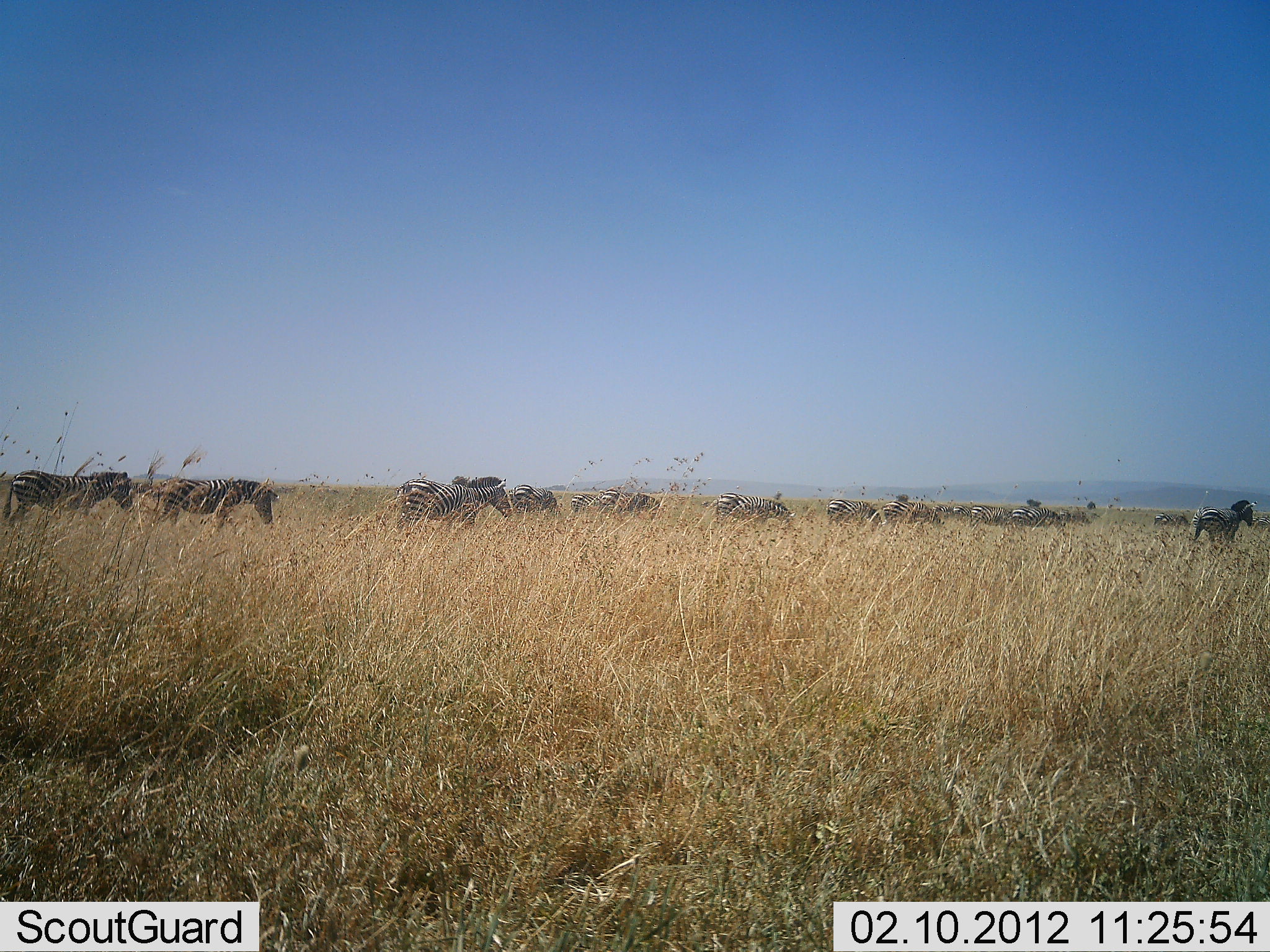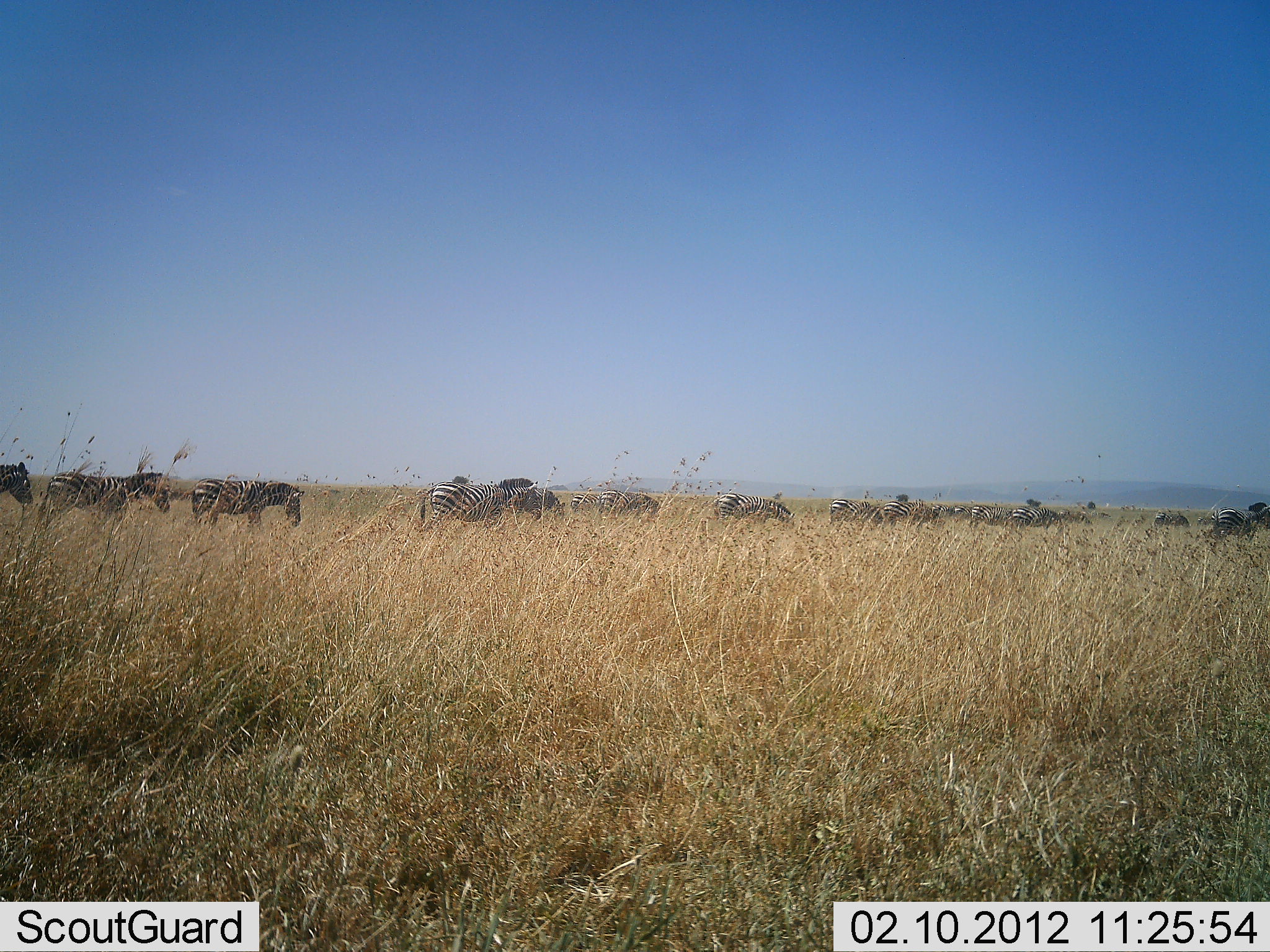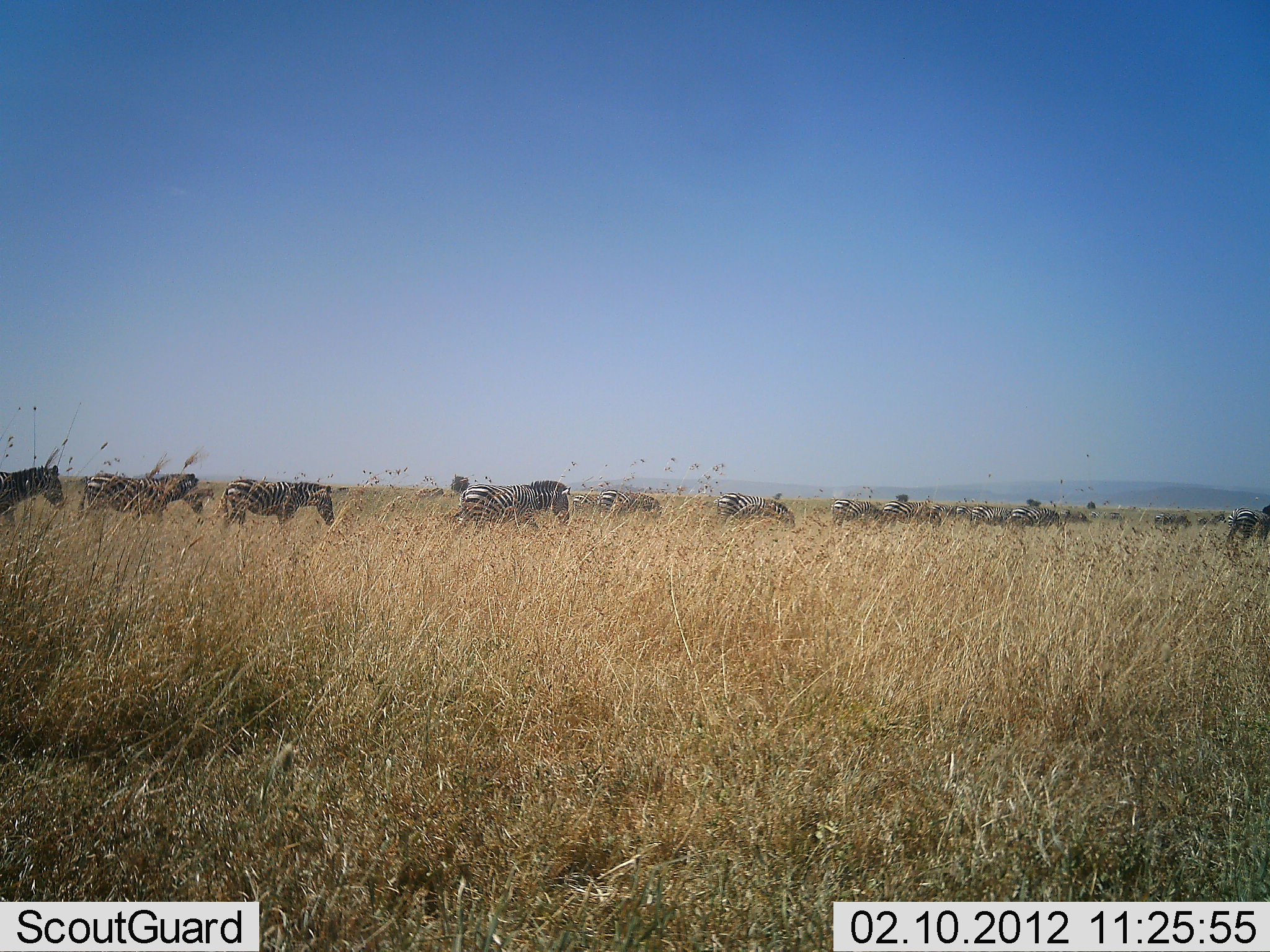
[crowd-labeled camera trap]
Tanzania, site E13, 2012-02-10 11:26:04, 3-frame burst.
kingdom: Animalia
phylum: Chordata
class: Mammalia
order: Perissodactyla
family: Equidae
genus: Equus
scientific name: Equus quagga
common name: plains zebra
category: zebra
Zebra (plains zebra) (Equus quagga), count 11-50. Behavior (volunteer vote fractions): standing 35%, resting 0%, moving 81%, interacting 3%. Young present (vote fraction): 3%. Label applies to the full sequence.